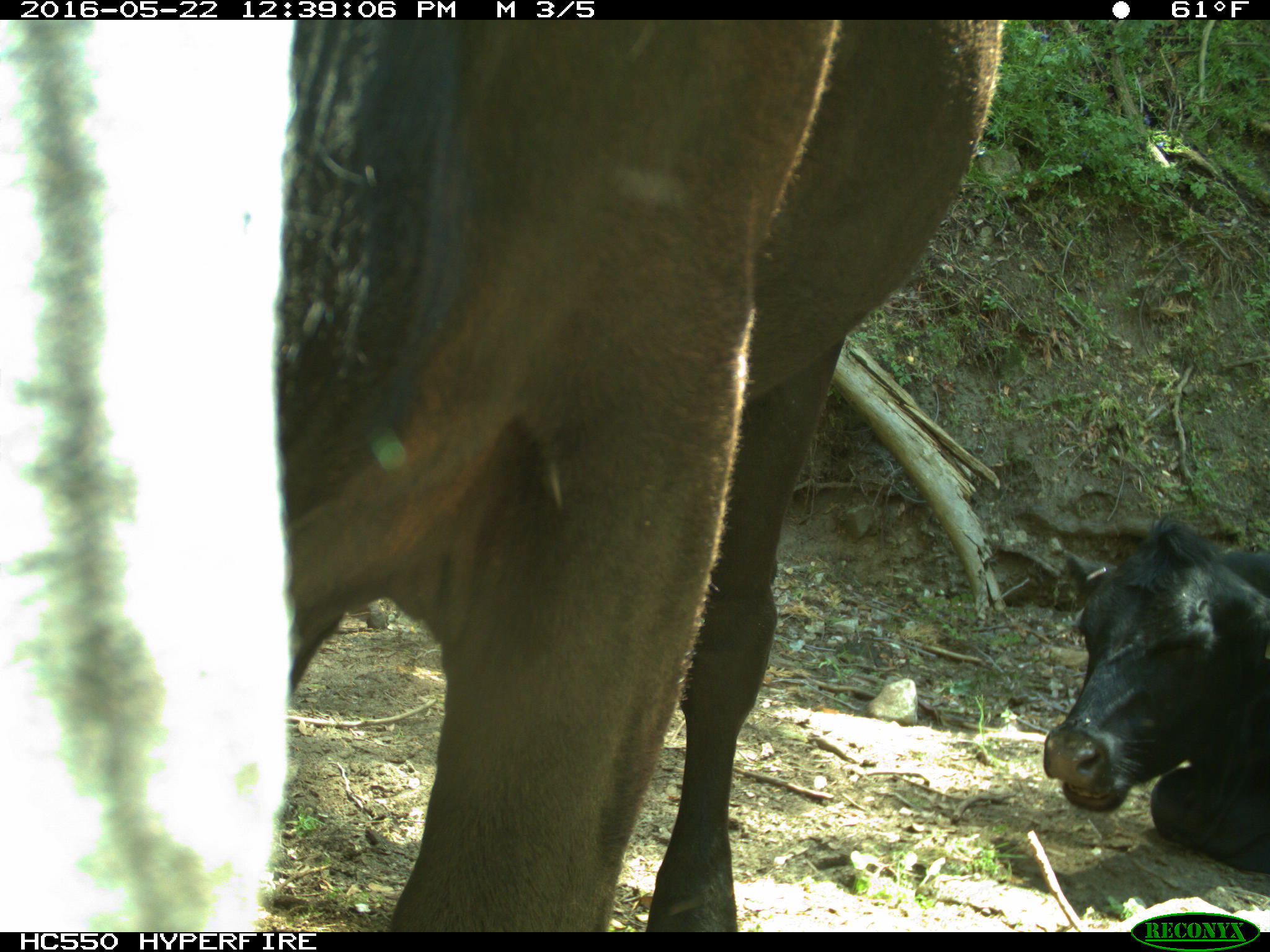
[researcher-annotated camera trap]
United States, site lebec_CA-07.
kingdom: Animalia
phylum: Chordata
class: Mammalia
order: Artiodactyla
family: Bovidae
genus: Bos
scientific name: Bos taurus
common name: domestic cow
Bos taurus (domestic cow).